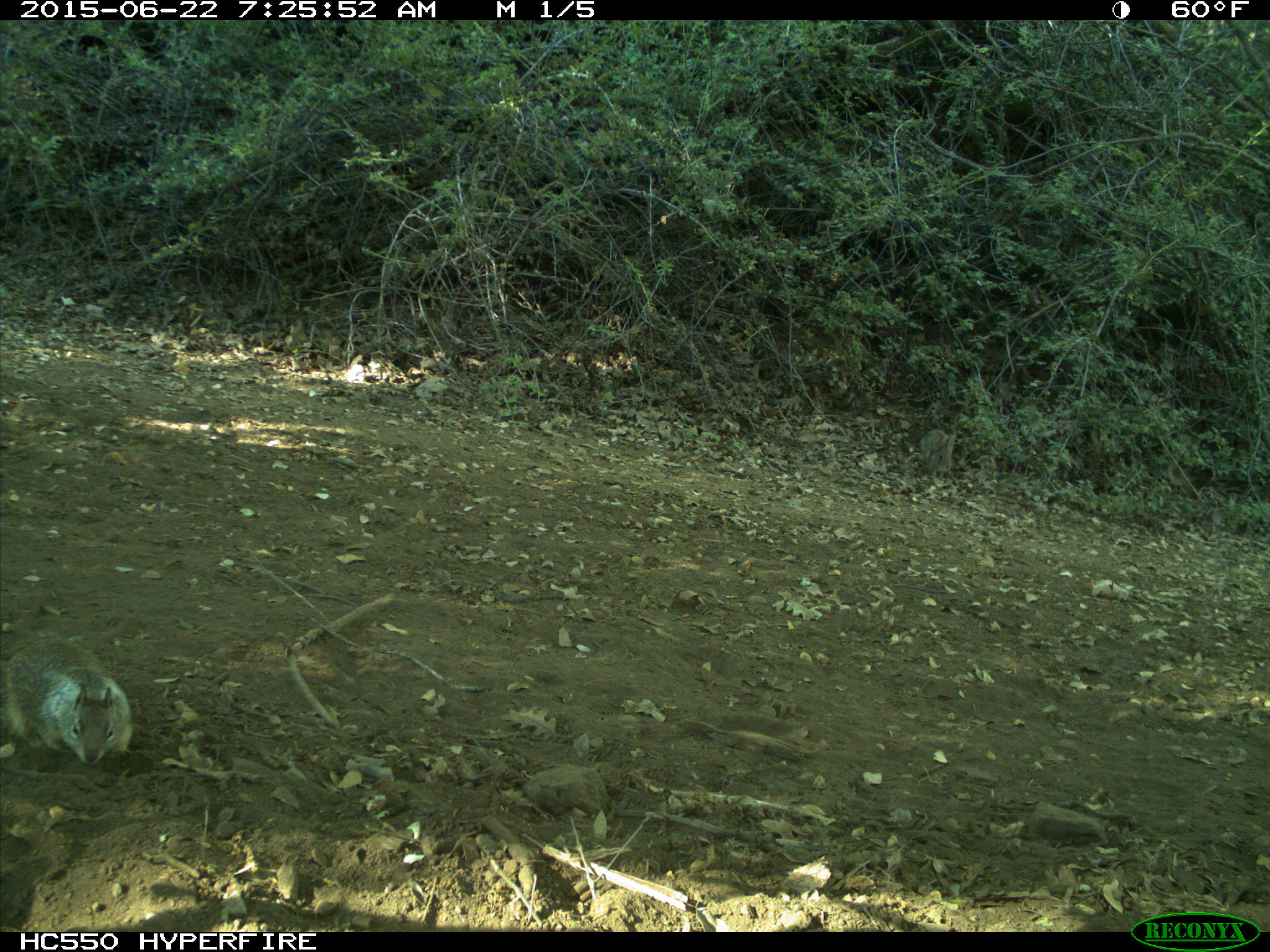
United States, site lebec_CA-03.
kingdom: Animalia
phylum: Chordata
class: Mammalia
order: Rodentia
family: Sciuridae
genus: Otospermophilus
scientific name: Otospermophilus beecheyi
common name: california ground squirrel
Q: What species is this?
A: Otospermophilus beecheyi (california ground squirrel).